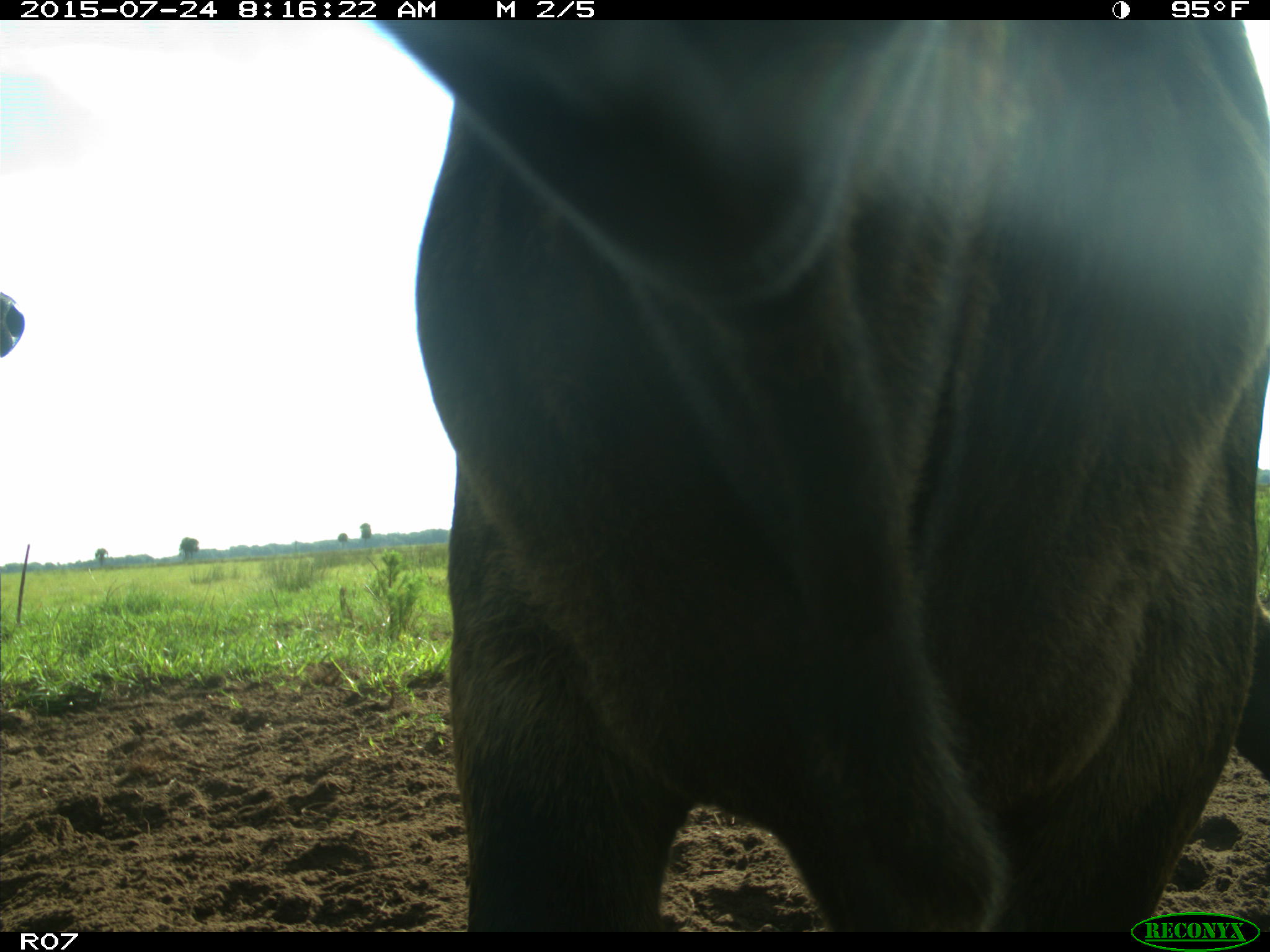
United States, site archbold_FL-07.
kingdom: Animalia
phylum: Chordata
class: Mammalia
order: Artiodactyla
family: Bovidae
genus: Bos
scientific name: Bos taurus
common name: domestic cow